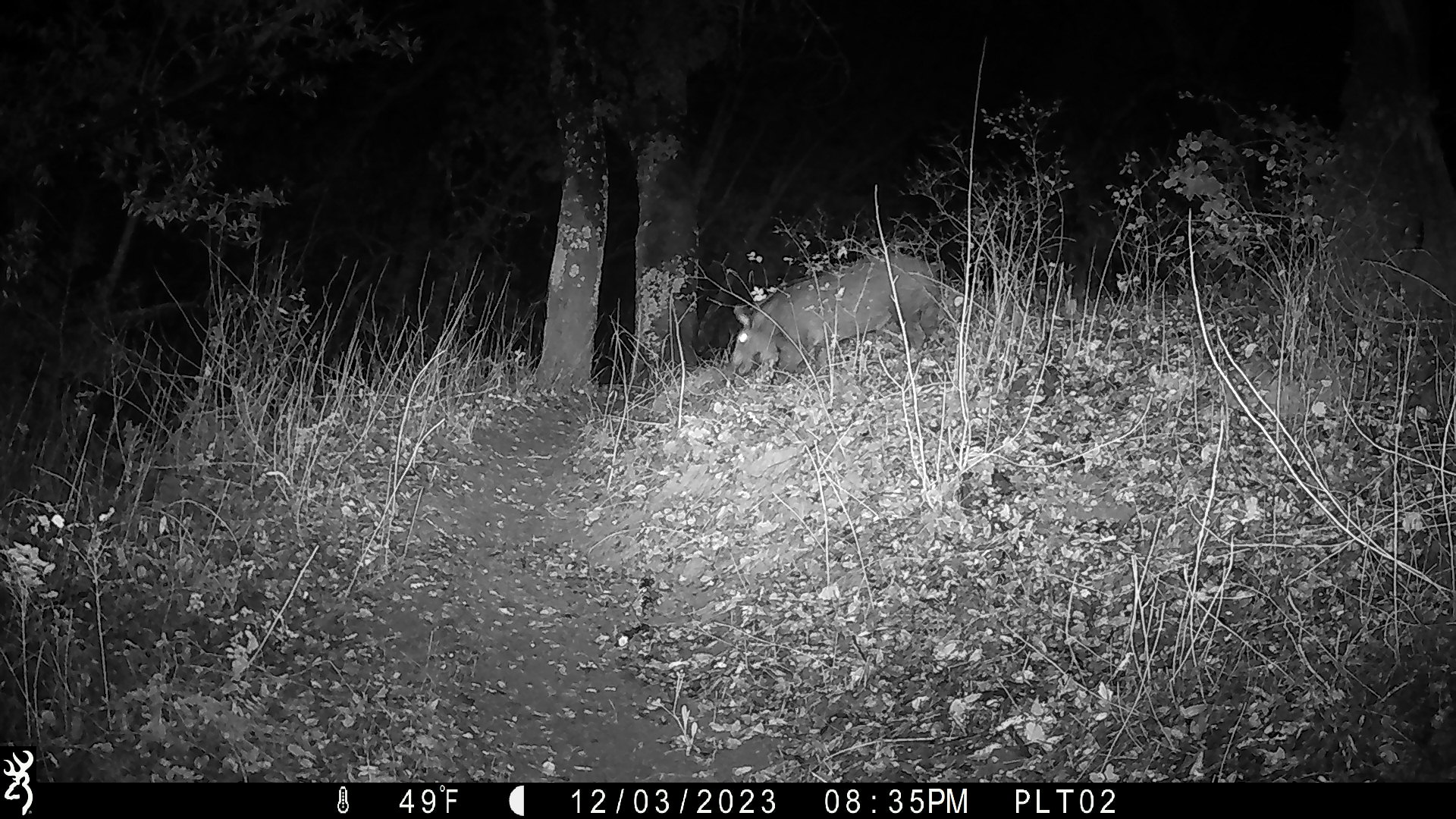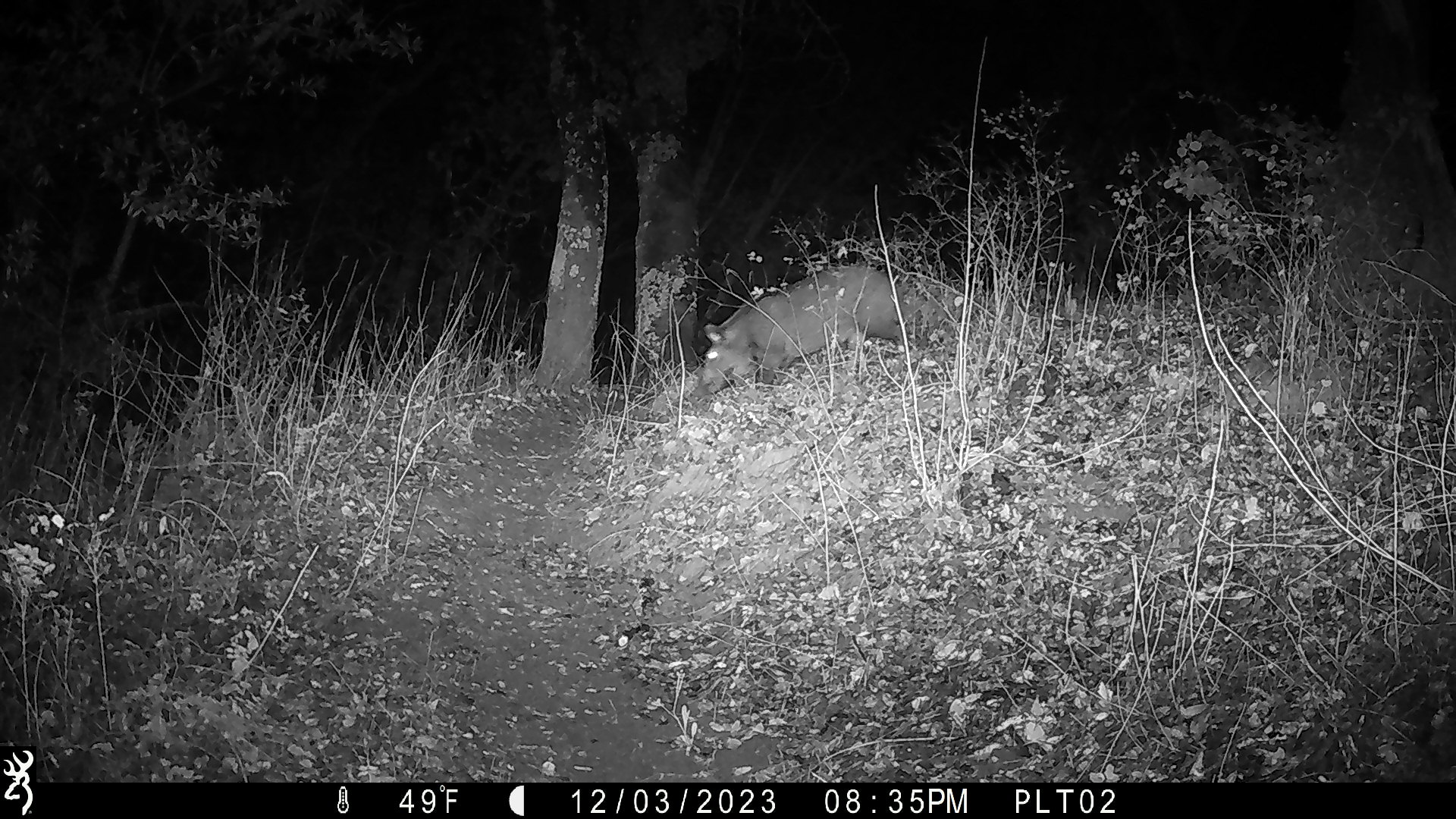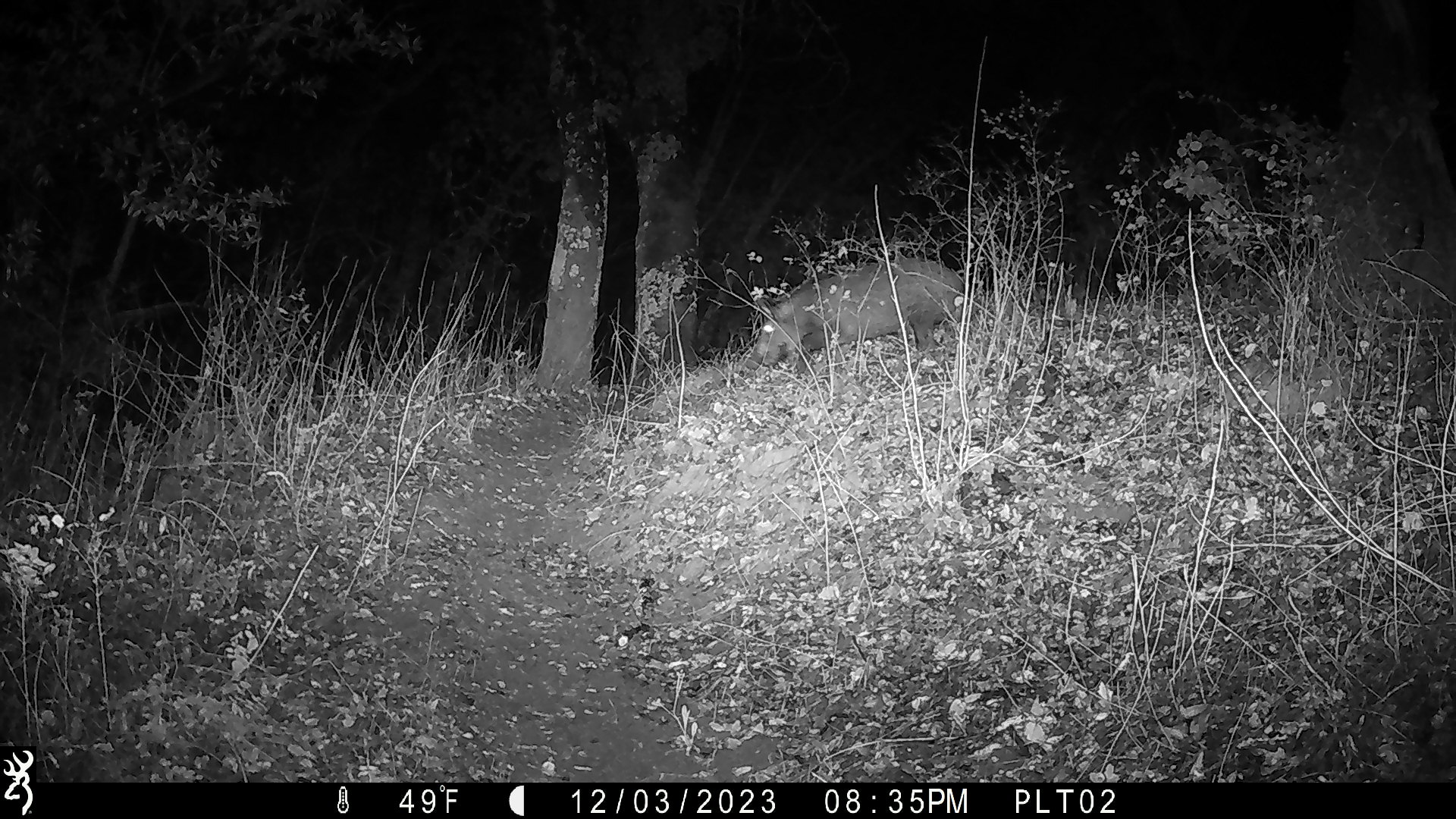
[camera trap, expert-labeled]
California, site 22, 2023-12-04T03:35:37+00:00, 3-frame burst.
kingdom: Animalia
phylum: Chordata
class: Mammalia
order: Artiodactyla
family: Suidae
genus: Sus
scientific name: Sus scrofa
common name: wild boar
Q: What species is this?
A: Wild boar (Sus scrofa).